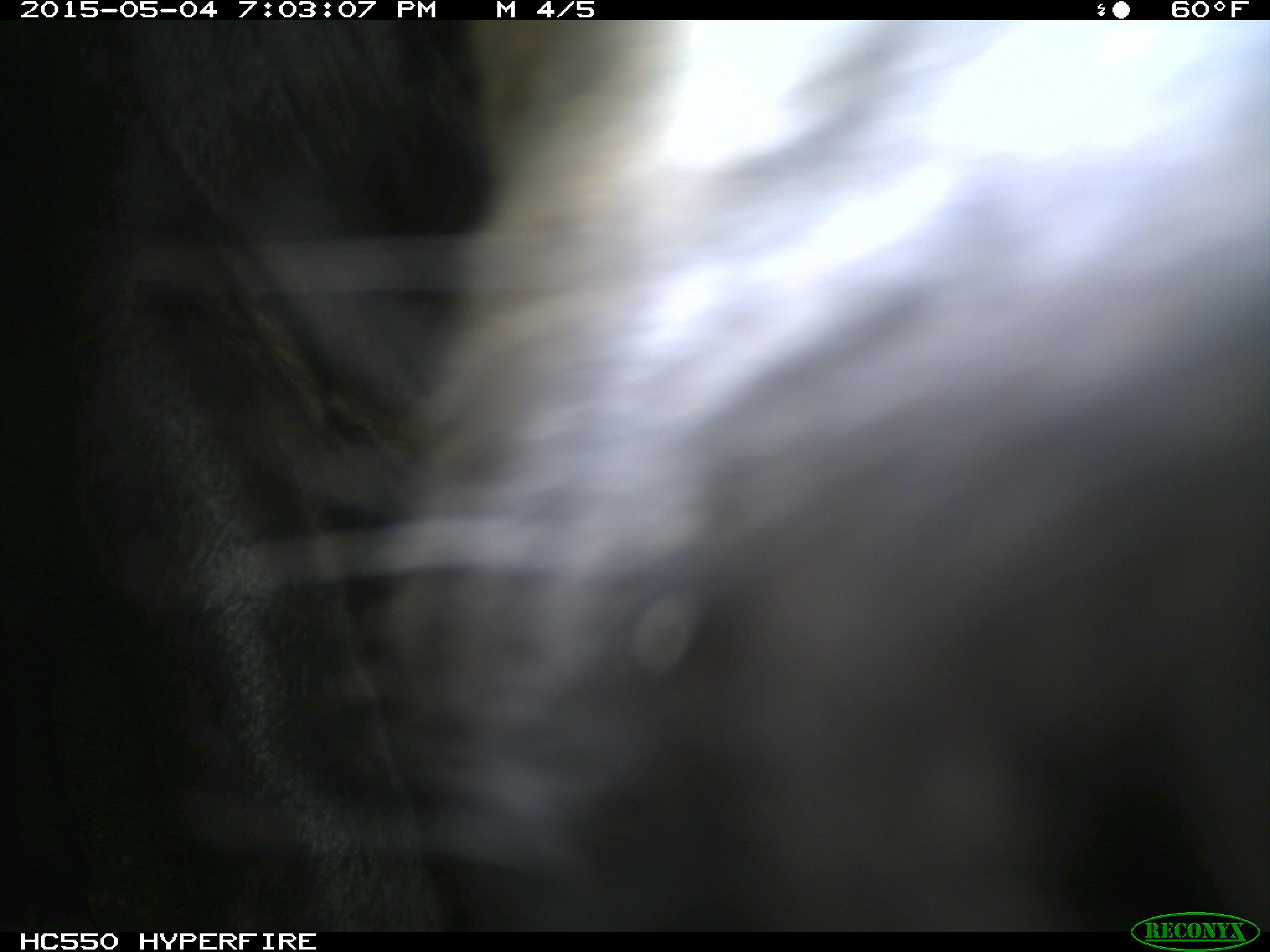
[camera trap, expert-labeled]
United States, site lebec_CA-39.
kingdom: Animalia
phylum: Chordata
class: Mammalia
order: Artiodactyla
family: Bovidae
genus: Bos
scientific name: Bos taurus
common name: domestic cow